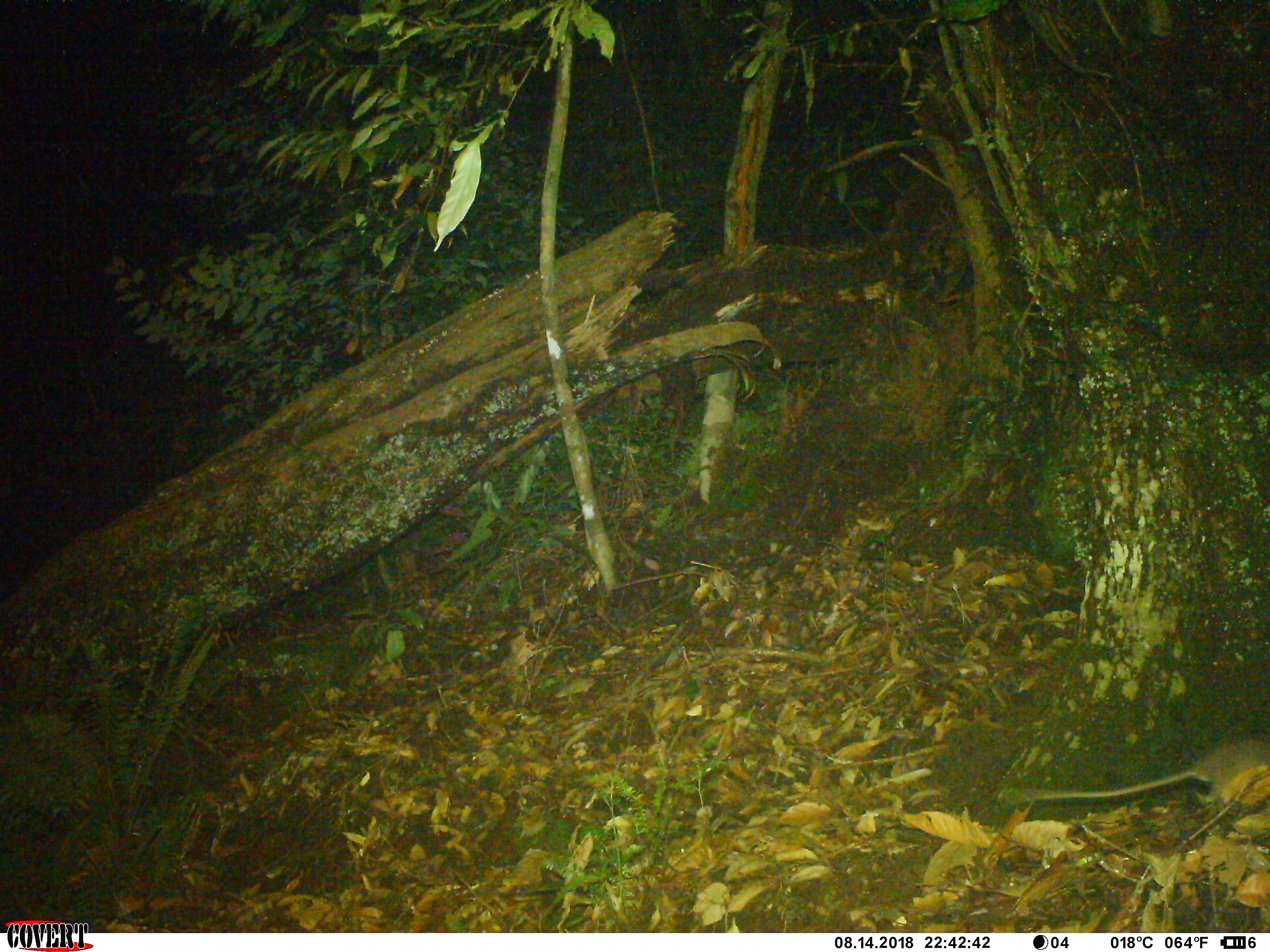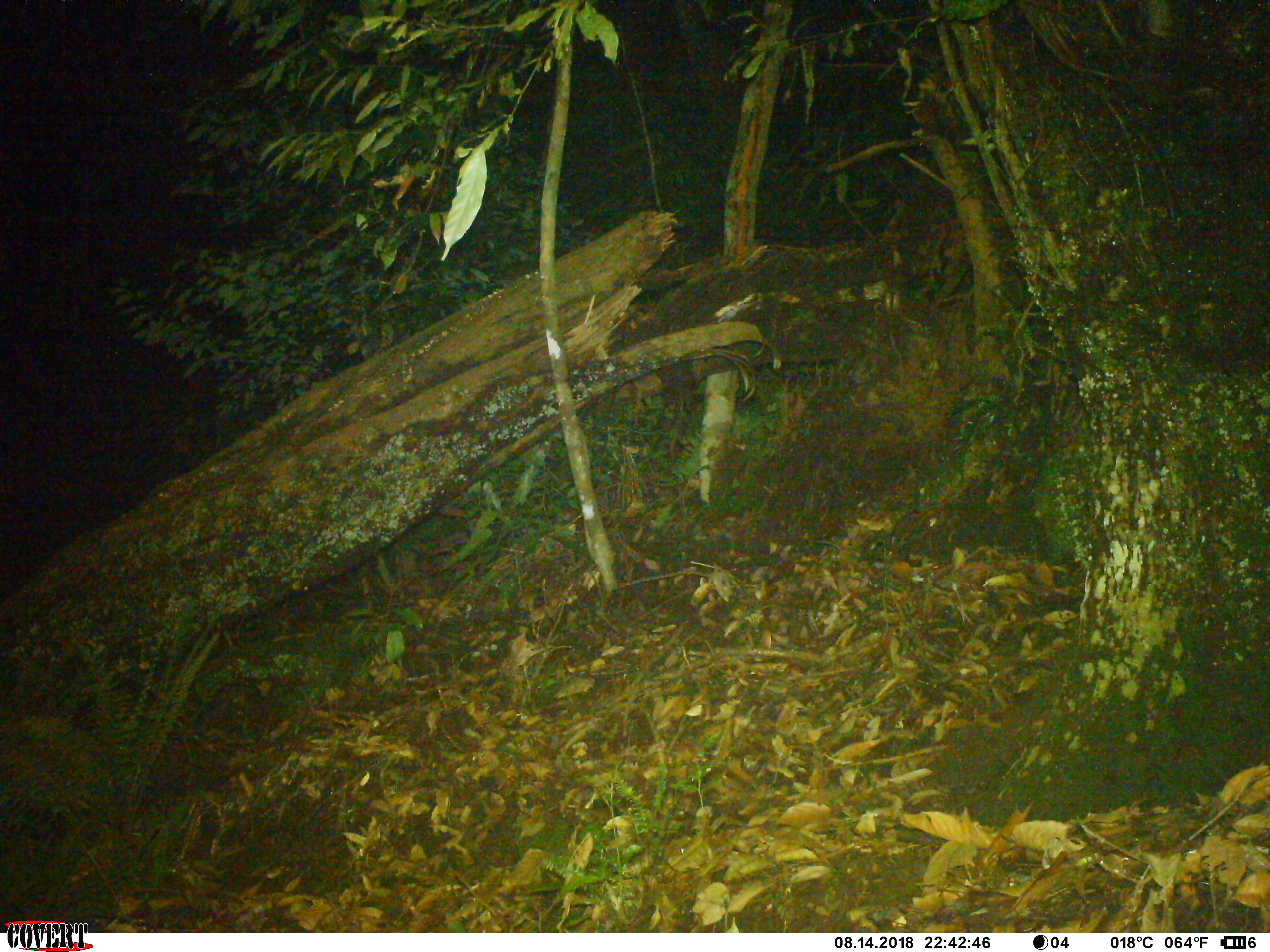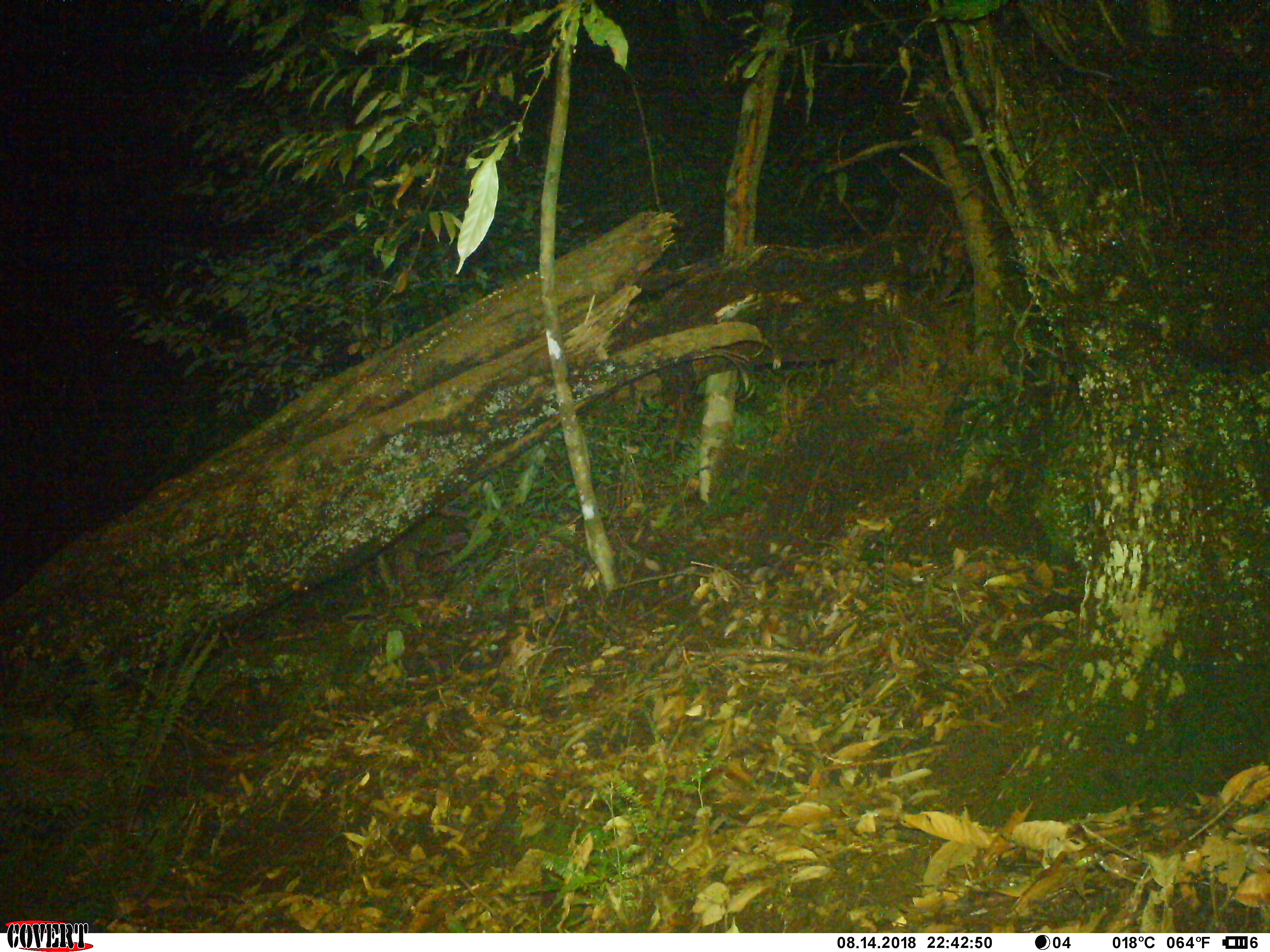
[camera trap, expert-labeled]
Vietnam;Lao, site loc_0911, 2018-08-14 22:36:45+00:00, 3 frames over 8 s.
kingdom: Animalia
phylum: Chordata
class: Mammalia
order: Rodentia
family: Muridae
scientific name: Muridae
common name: old-world mice and rats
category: unidentified murid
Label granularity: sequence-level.